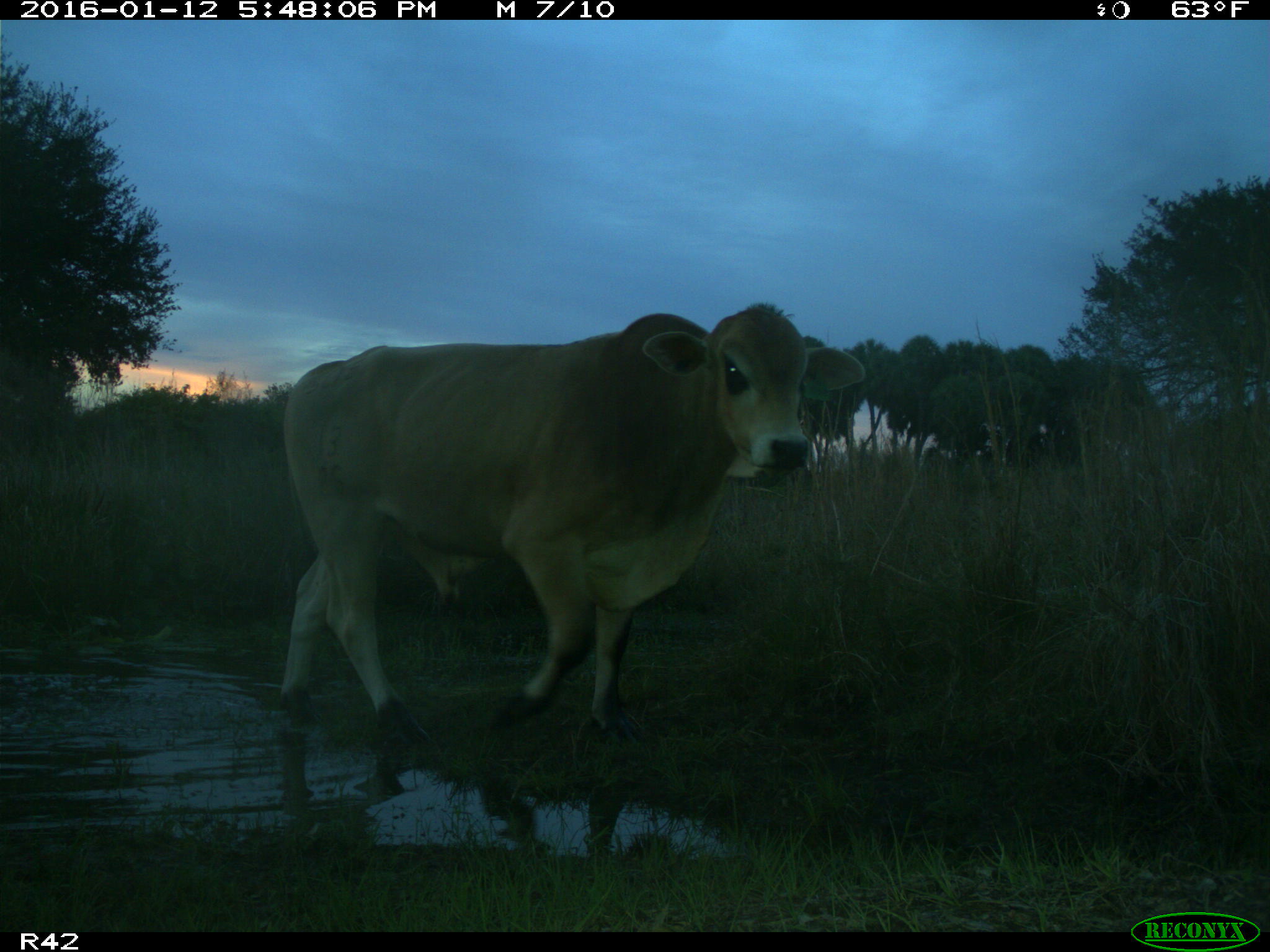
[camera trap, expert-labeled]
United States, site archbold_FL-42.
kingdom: Animalia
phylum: Chordata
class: Mammalia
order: Artiodactyla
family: Bovidae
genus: Bos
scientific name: Bos taurus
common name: domestic cow